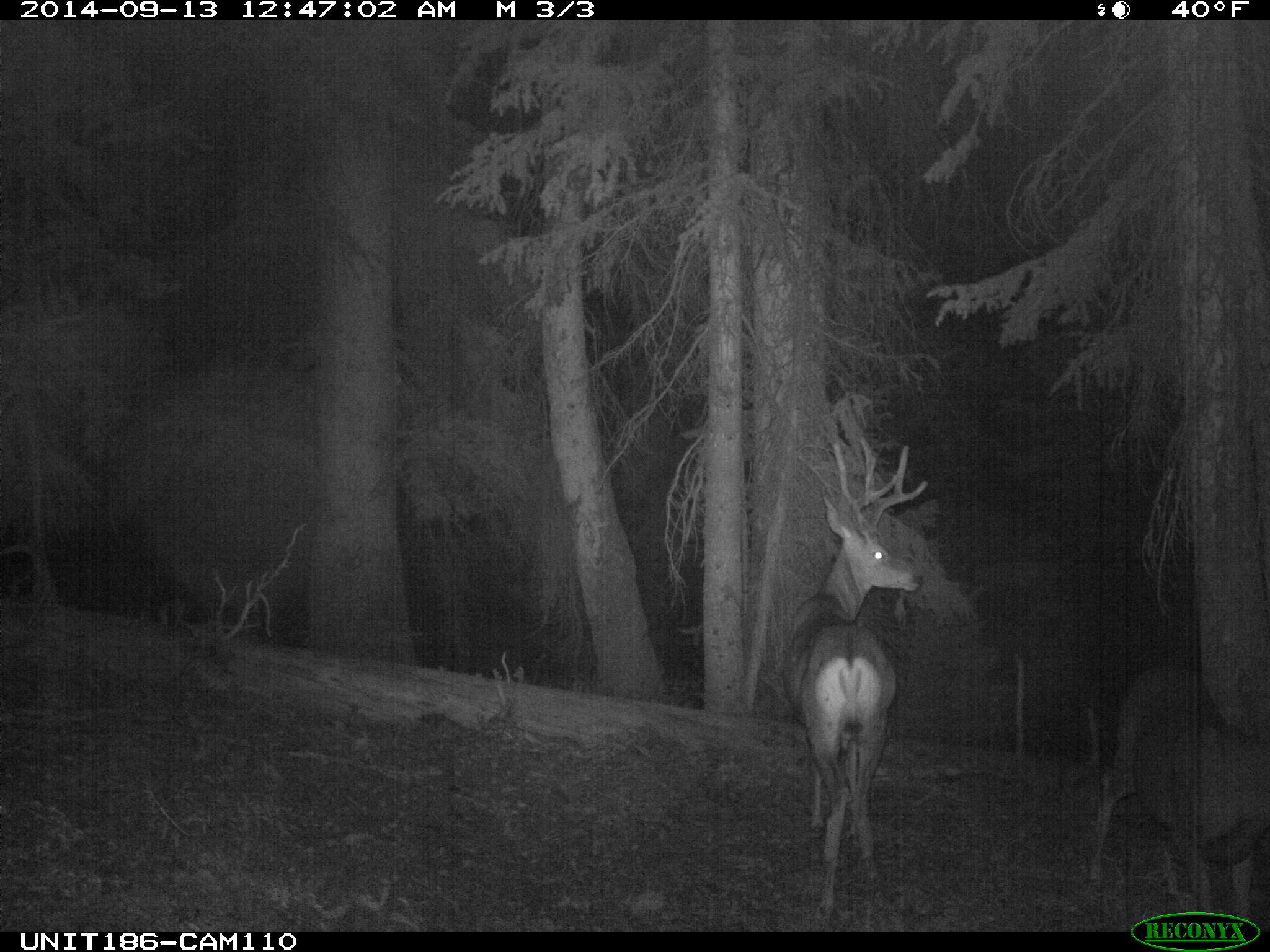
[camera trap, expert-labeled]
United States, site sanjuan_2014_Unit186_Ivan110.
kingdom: Animalia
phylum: Chordata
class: Mammalia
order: Artiodactyla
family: Cervidae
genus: Odocoileus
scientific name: Odocoileus hemionus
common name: mule deer